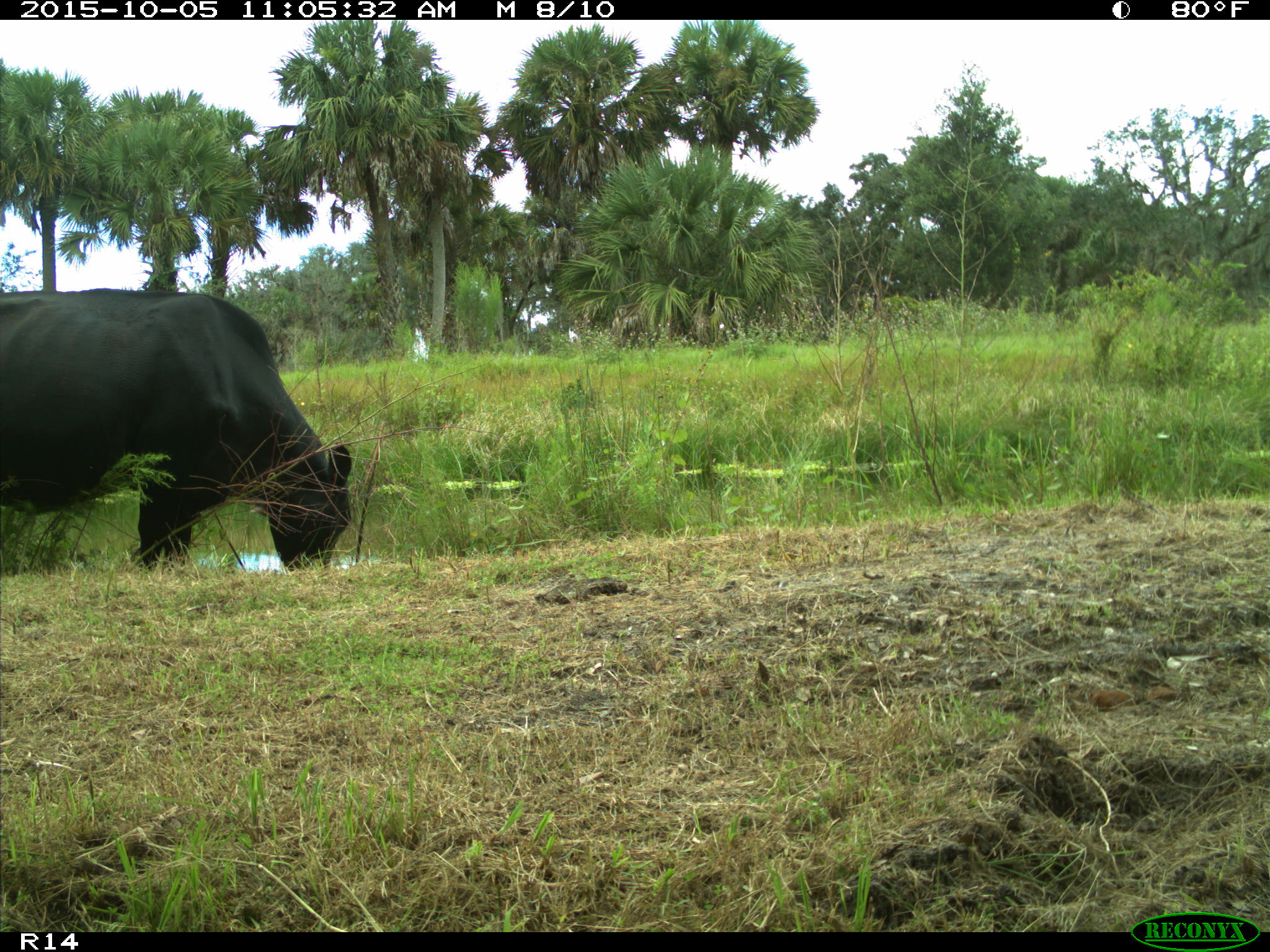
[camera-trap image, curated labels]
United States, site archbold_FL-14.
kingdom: Animalia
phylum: Chordata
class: Mammalia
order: Artiodactyla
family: Bovidae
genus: Bos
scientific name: Bos taurus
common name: domestic cow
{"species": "Bos taurus (domestic cow)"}